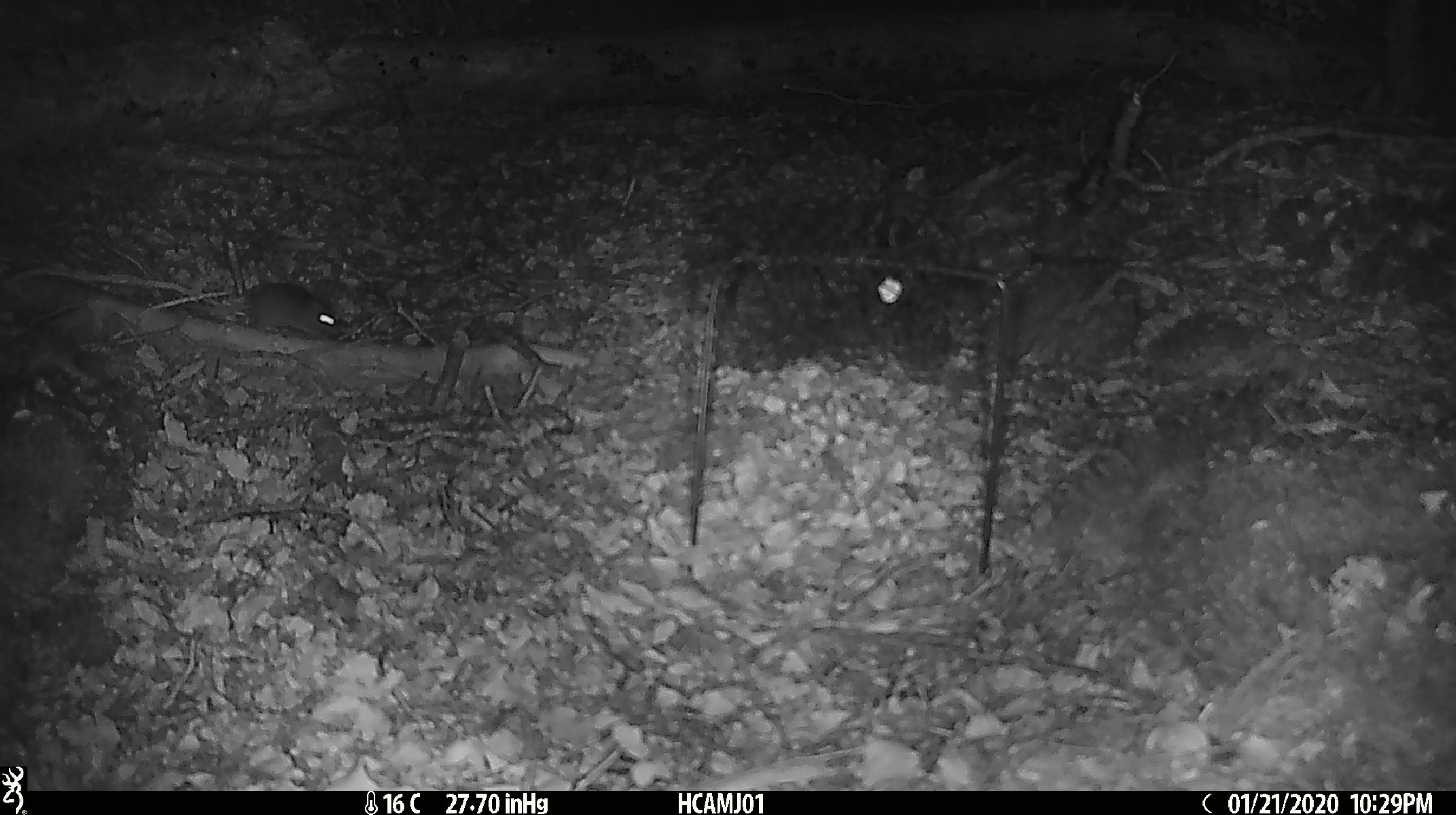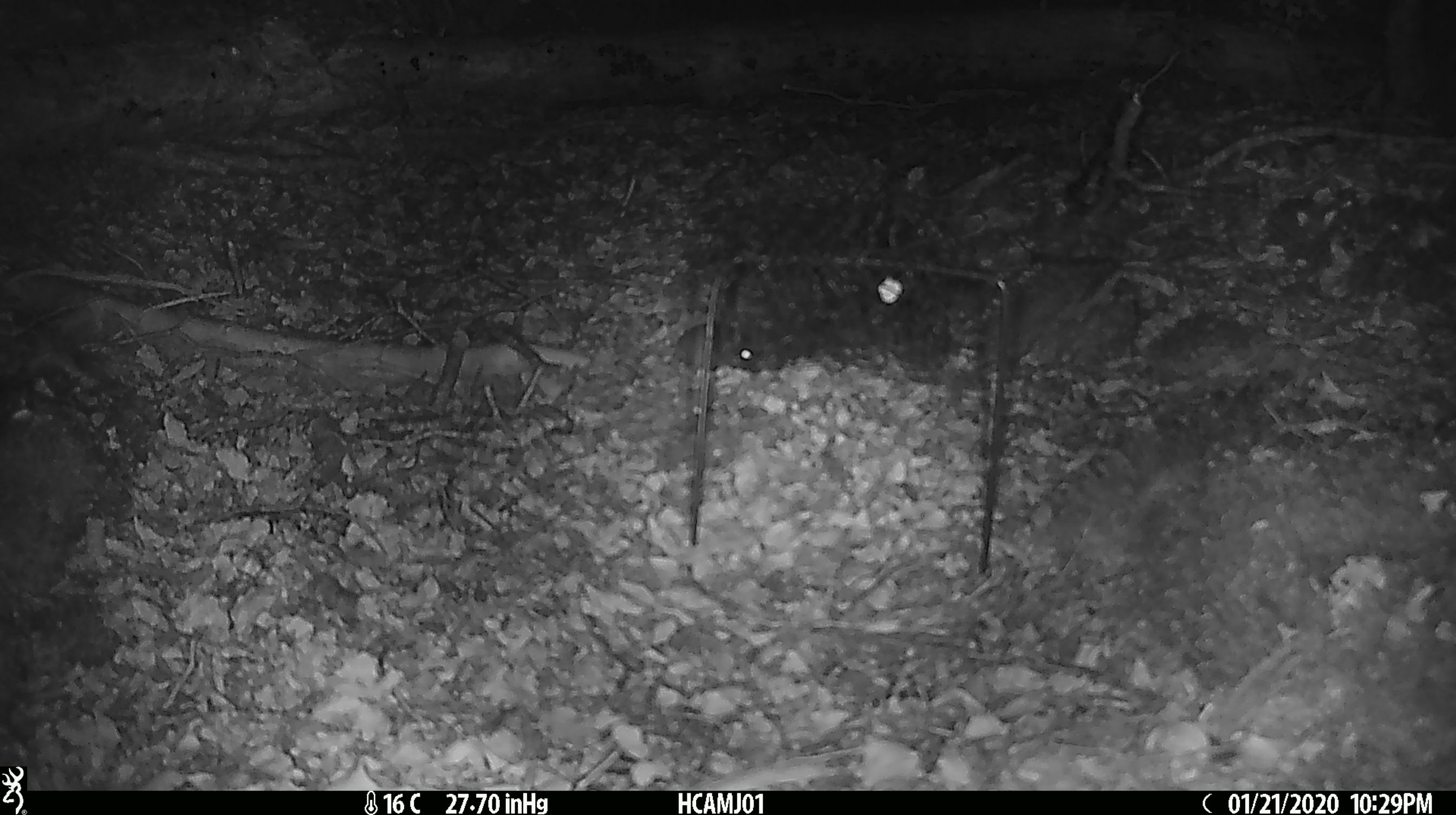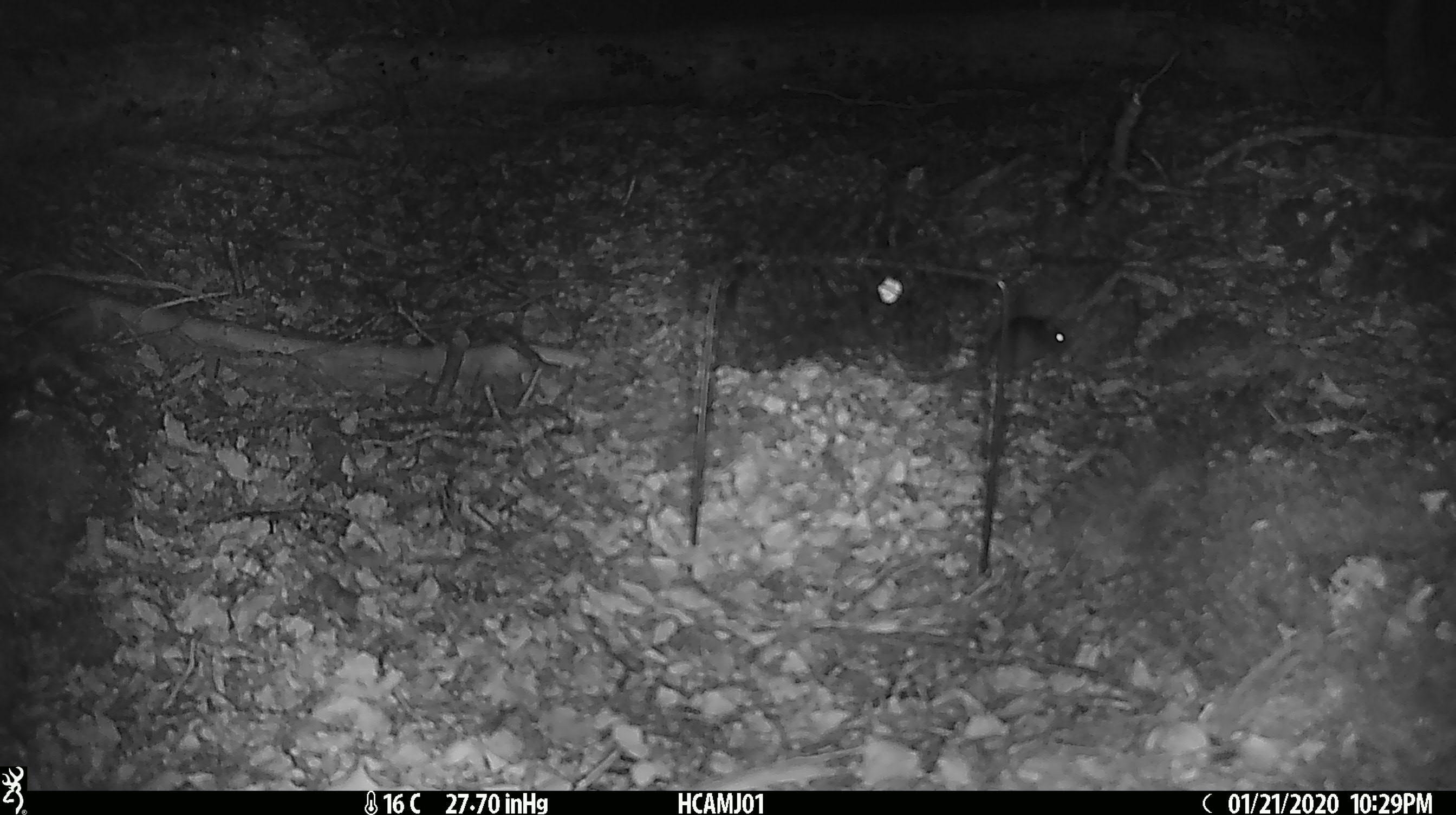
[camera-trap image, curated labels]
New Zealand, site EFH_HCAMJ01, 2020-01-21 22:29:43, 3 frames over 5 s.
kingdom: Animalia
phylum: Chordata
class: Mammalia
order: Rodentia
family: Muridae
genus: Mus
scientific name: Mus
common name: mouse